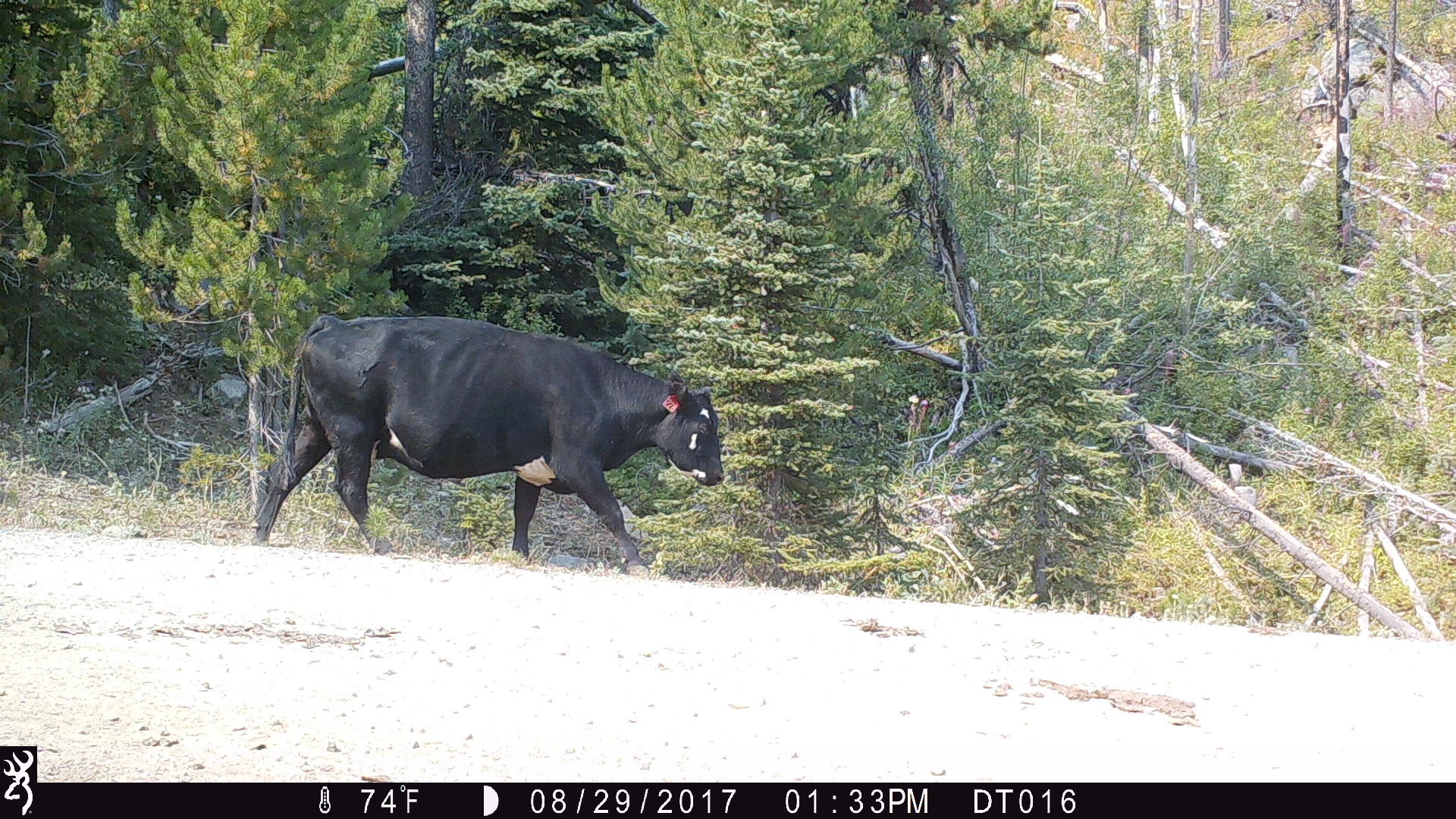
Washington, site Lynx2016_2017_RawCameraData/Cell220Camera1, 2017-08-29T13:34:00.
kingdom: Animalia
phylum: Chordata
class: Mammalia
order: Artiodactyla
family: Bovidae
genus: Bos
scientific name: Bos taurus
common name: domestic cattle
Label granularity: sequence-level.